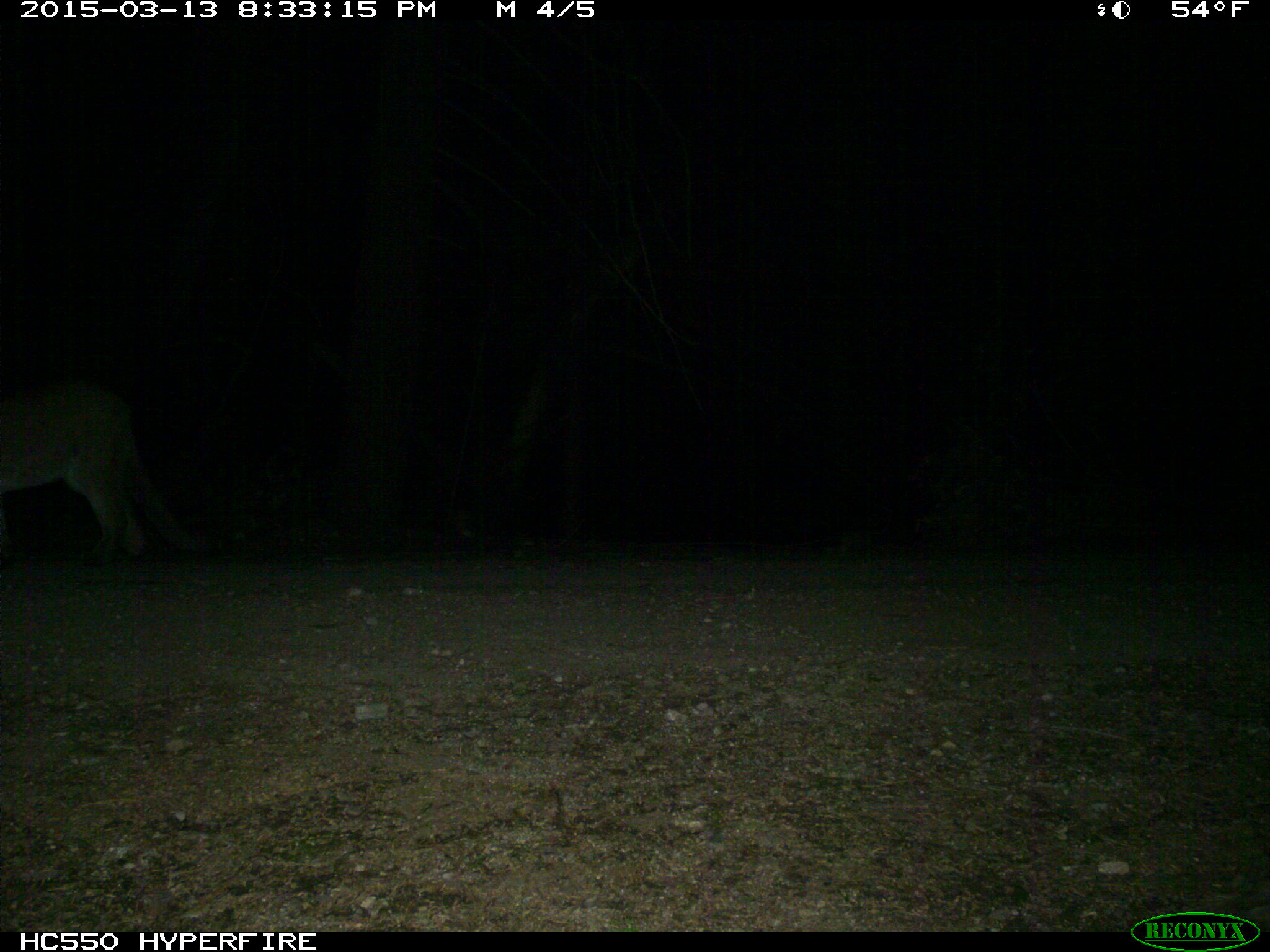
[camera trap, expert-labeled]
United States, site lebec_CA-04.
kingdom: Animalia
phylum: Chordata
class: Mammalia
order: Carnivora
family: Felidae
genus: Puma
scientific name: Puma concolor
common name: mountain lion